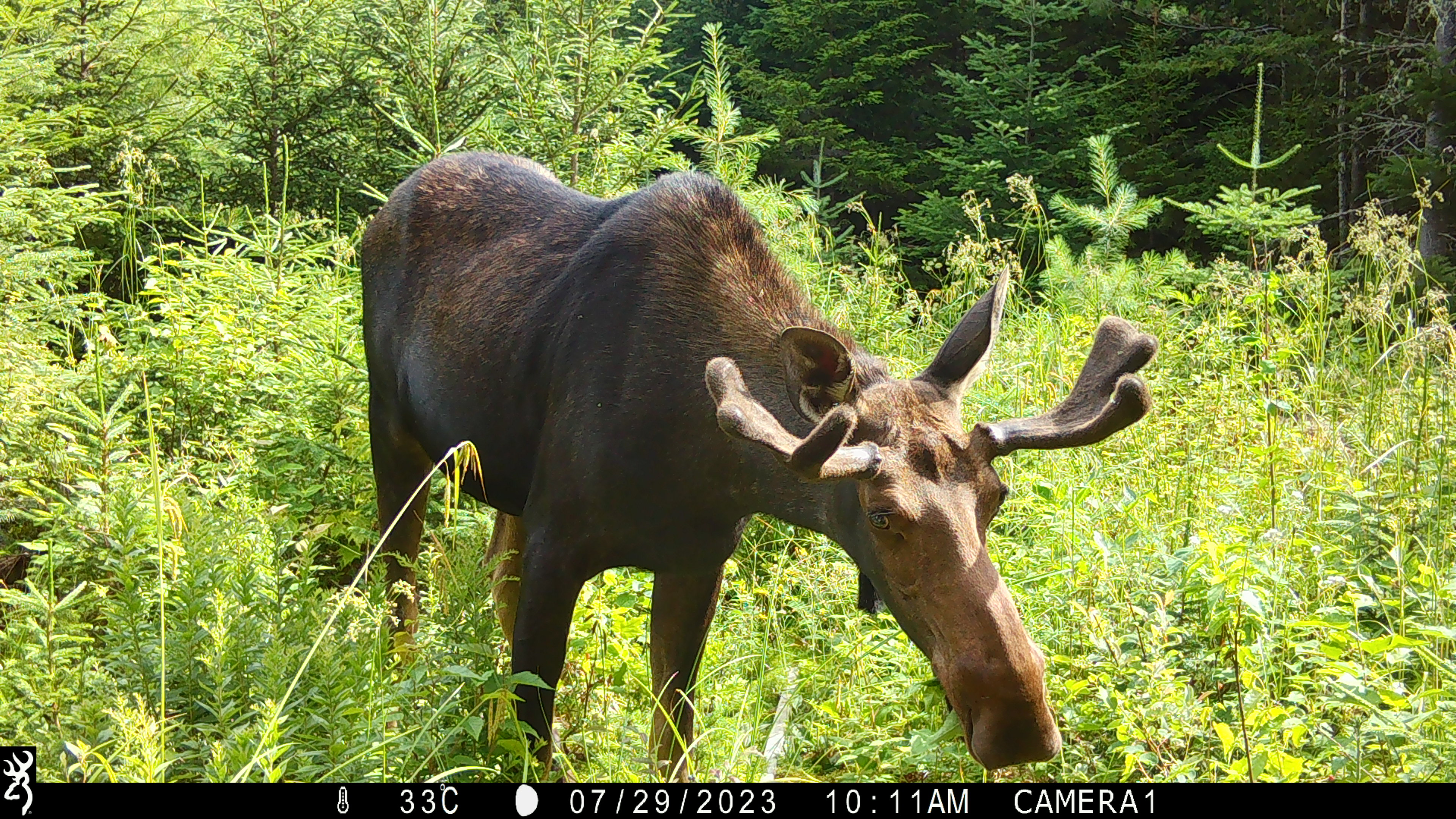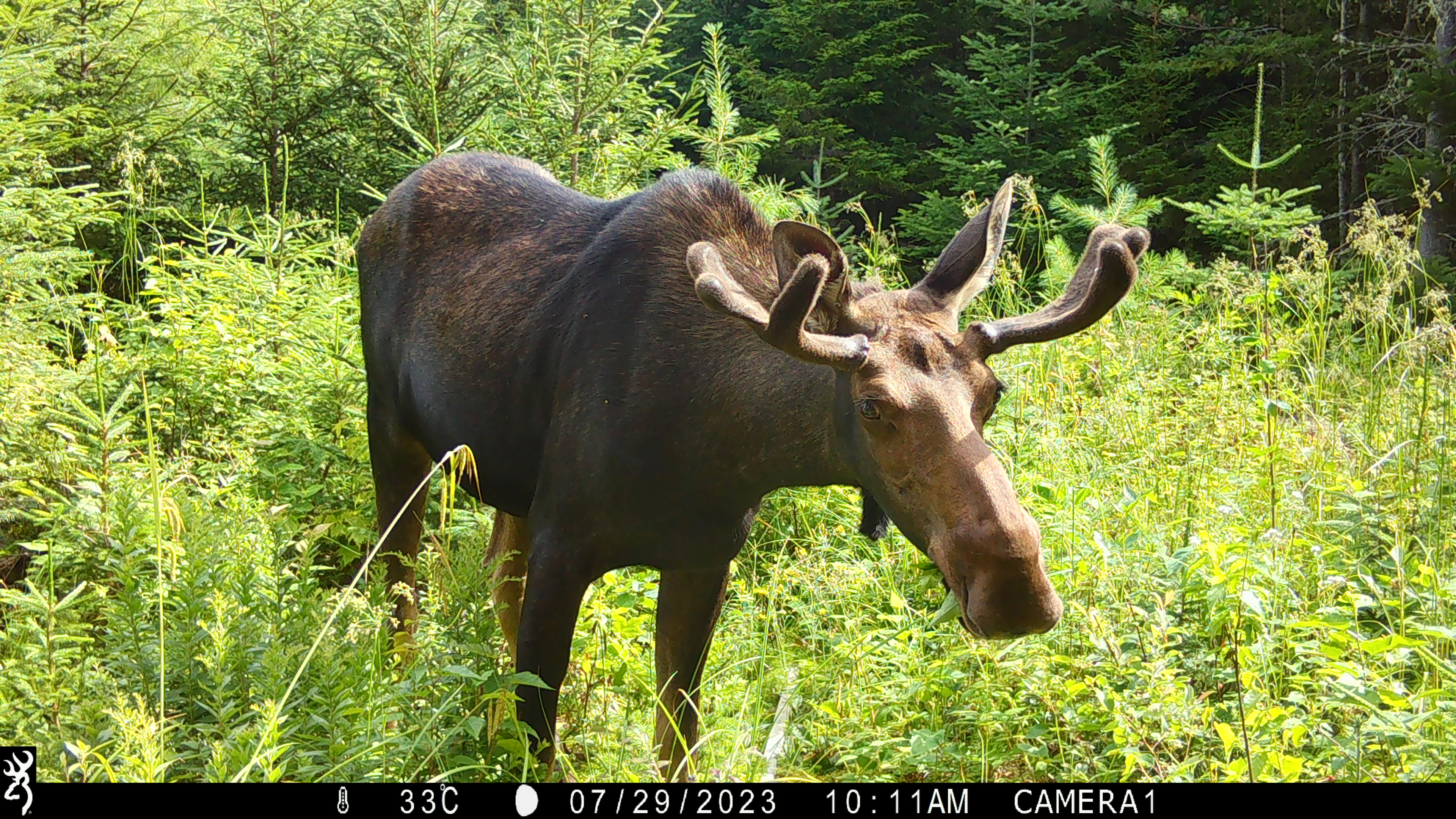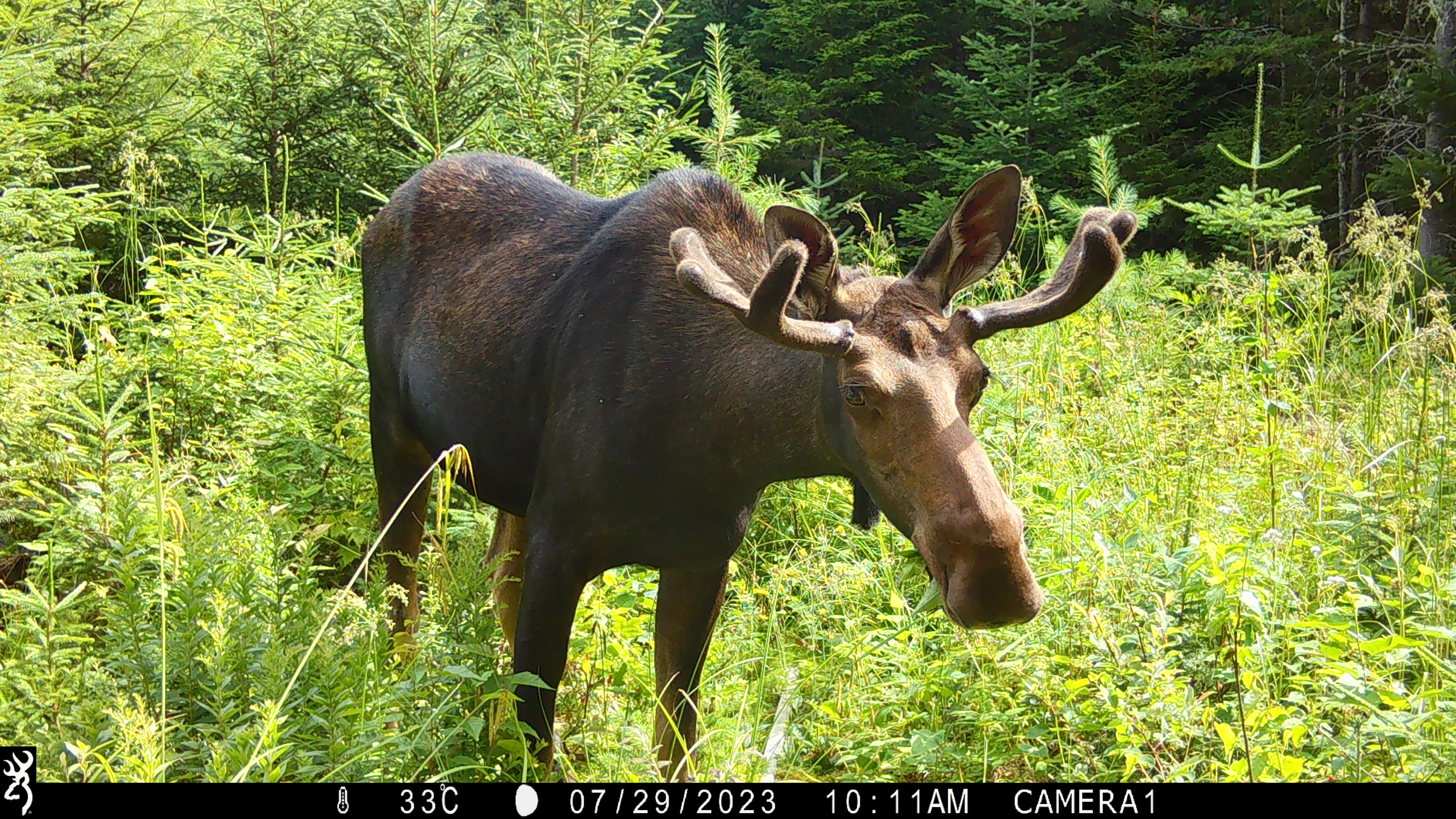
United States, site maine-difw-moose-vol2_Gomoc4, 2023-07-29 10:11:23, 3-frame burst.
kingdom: Animalia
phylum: Chordata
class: Mammalia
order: Artiodactyla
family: Cervidae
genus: Alces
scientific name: Alces alces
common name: moose